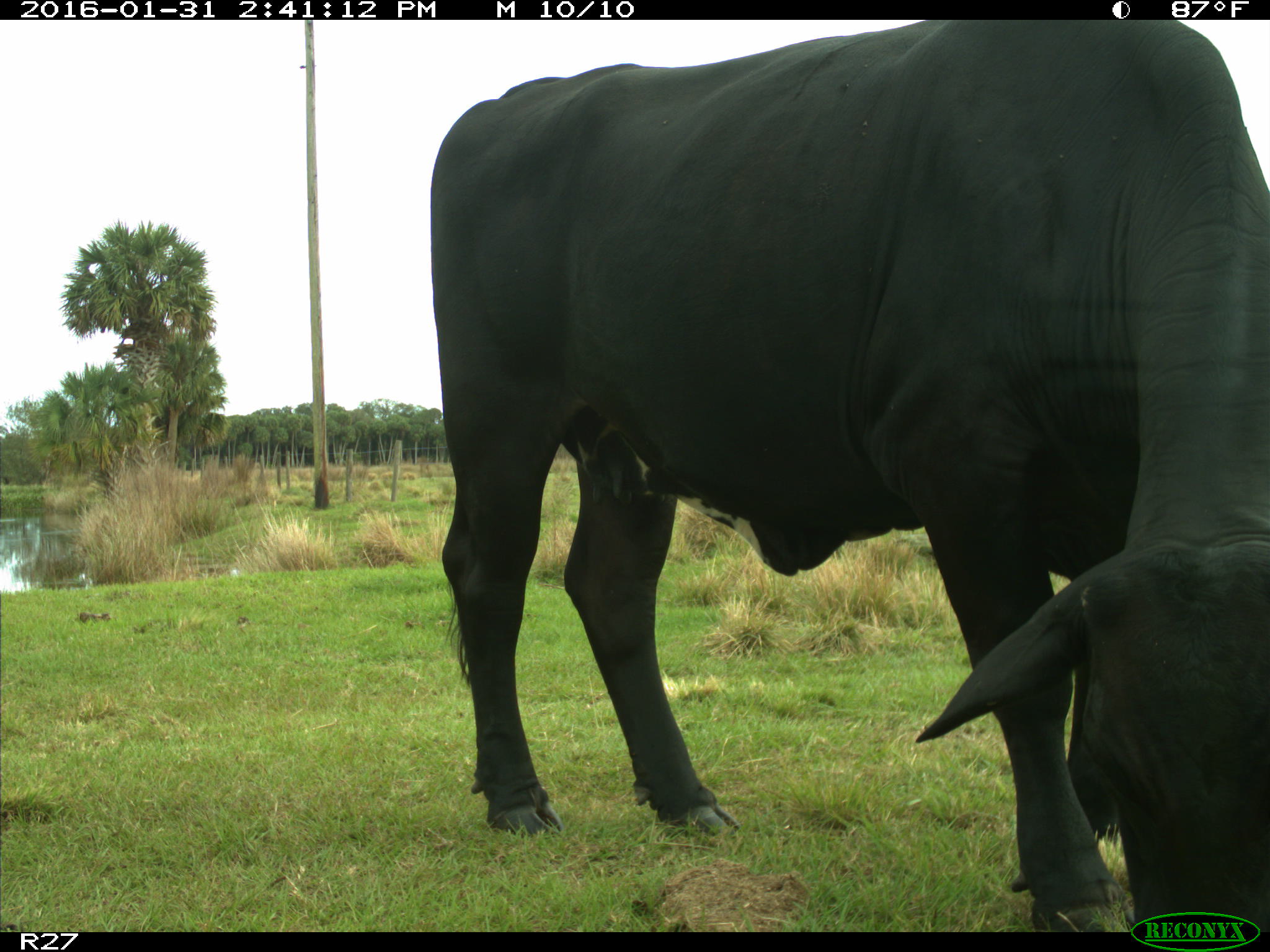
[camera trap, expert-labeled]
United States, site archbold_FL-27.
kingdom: Animalia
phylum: Chordata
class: Mammalia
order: Artiodactyla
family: Bovidae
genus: Bos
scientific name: Bos taurus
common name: domestic cow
Bos taurus (domestic cow).